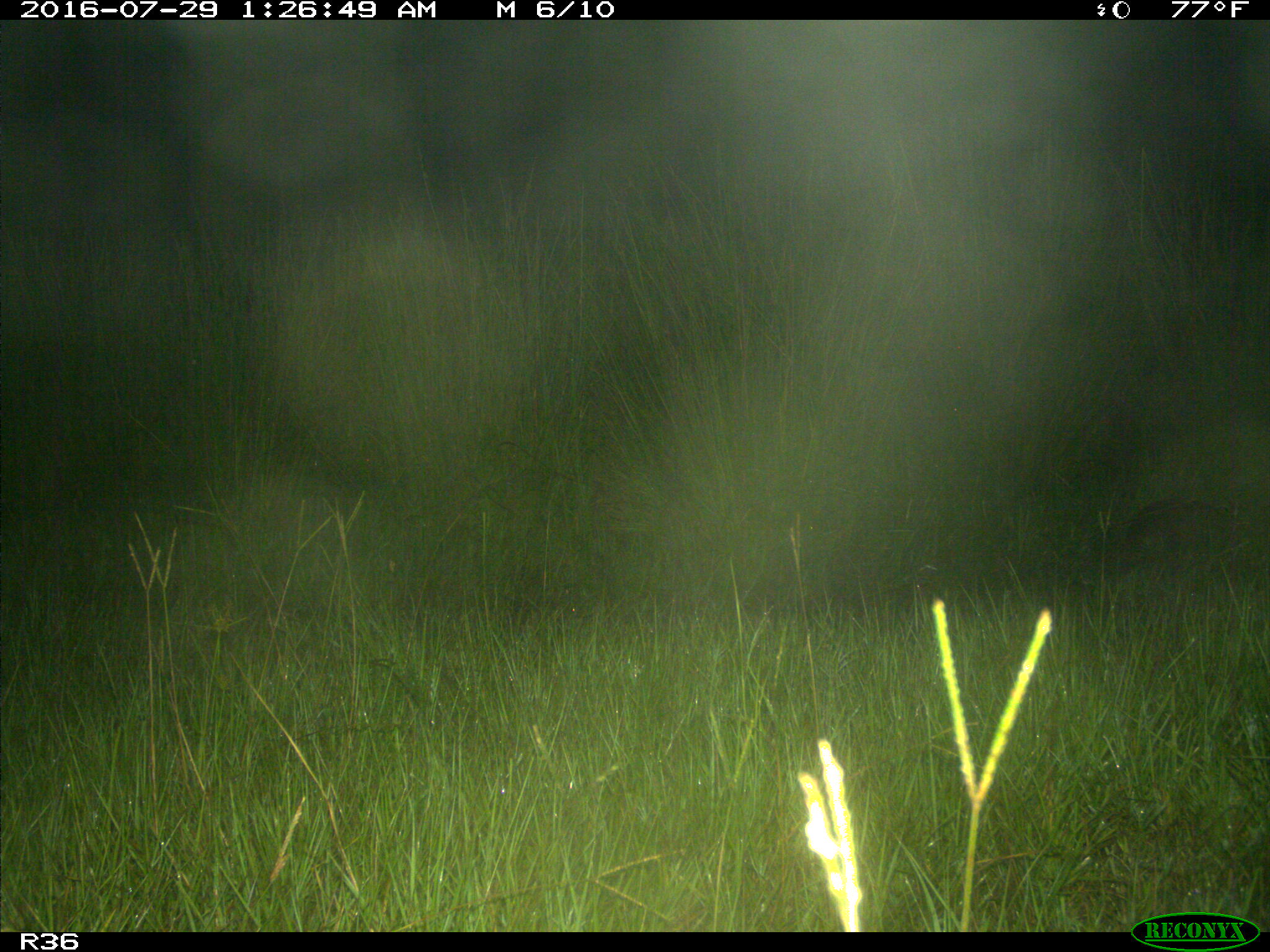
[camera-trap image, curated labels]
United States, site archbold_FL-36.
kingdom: Animalia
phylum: Chordata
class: Mammalia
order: Cingulata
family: Dasypodidae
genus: Dasypus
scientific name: Dasypus novemcinctus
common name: nine-banded armadillo